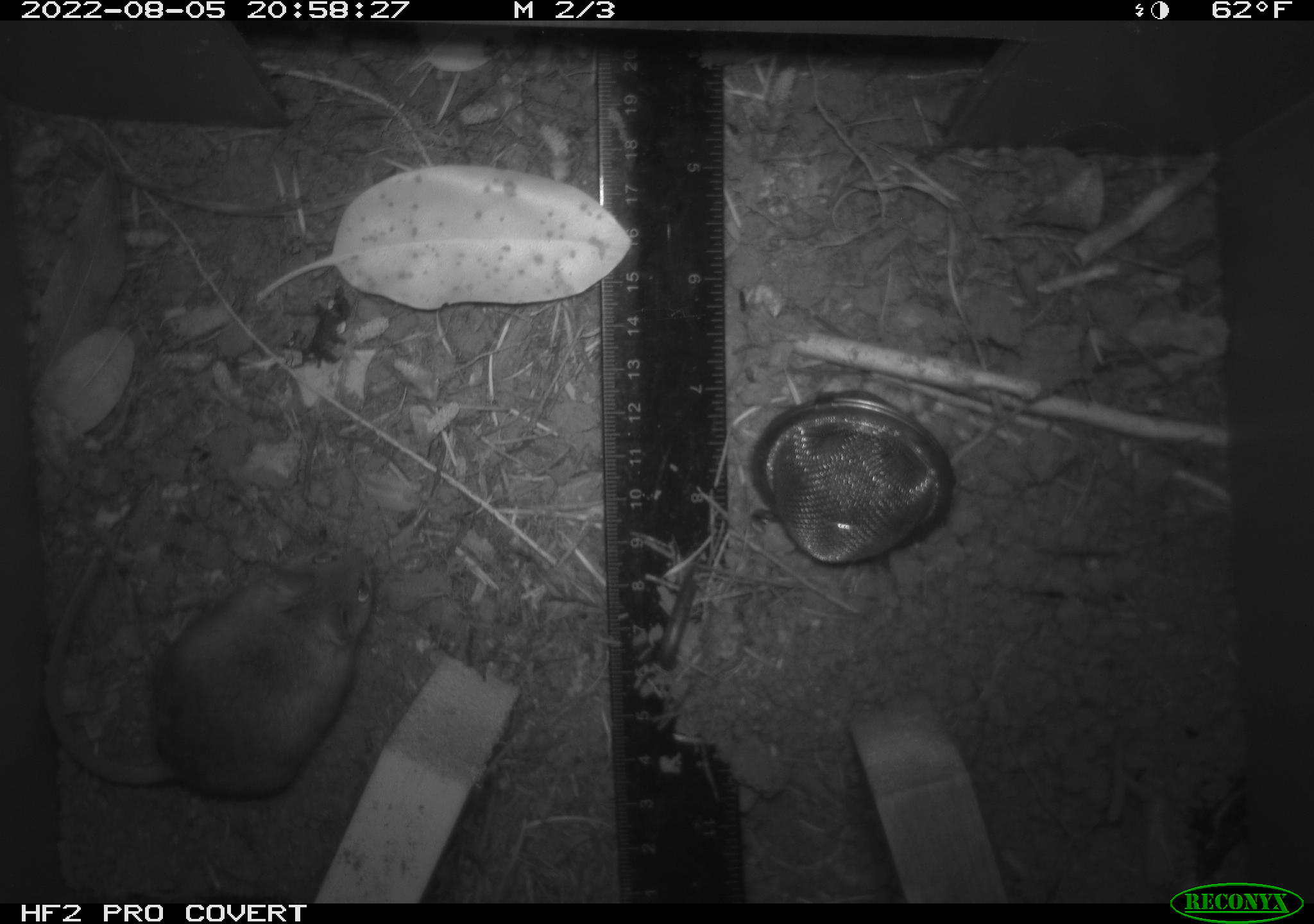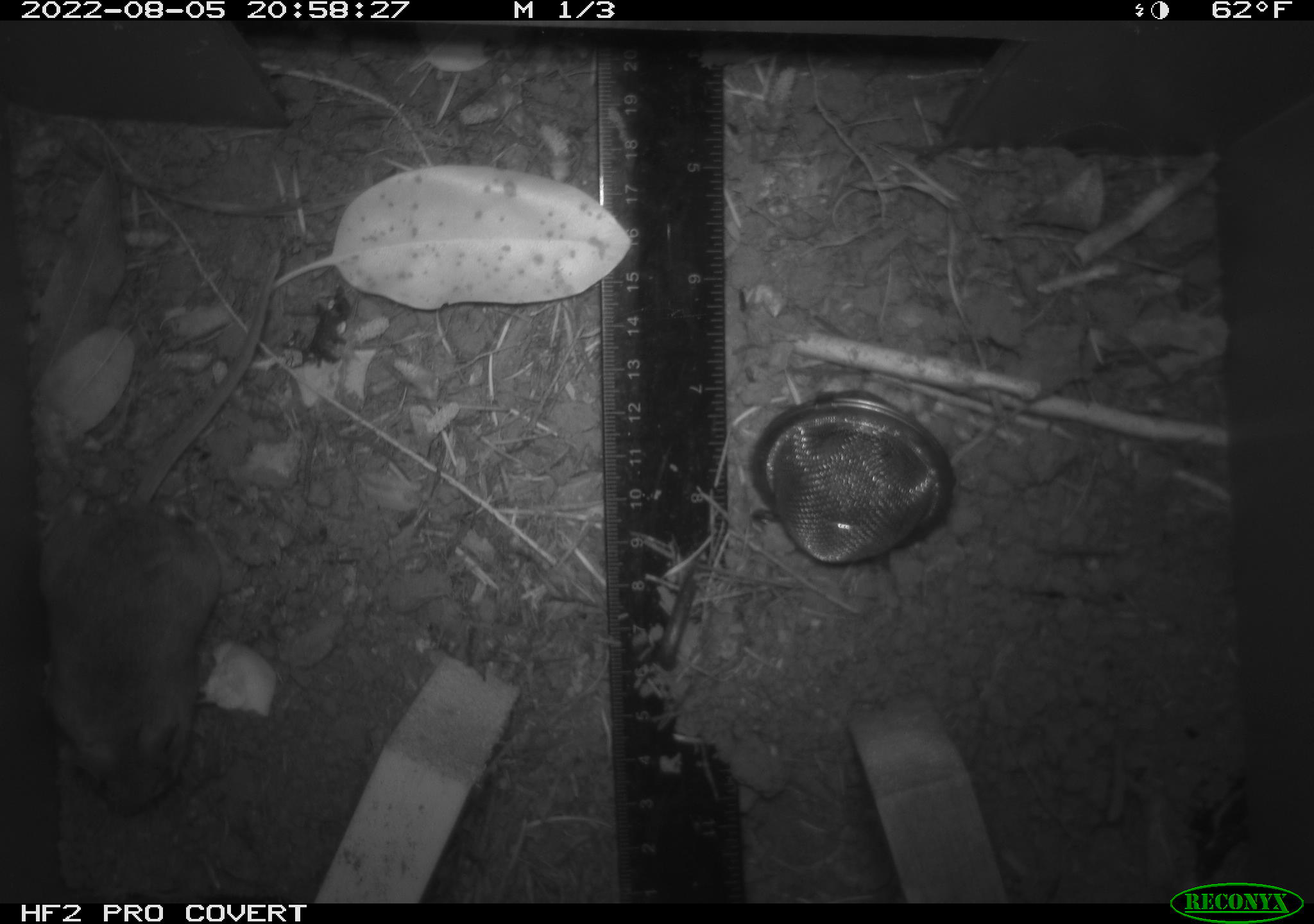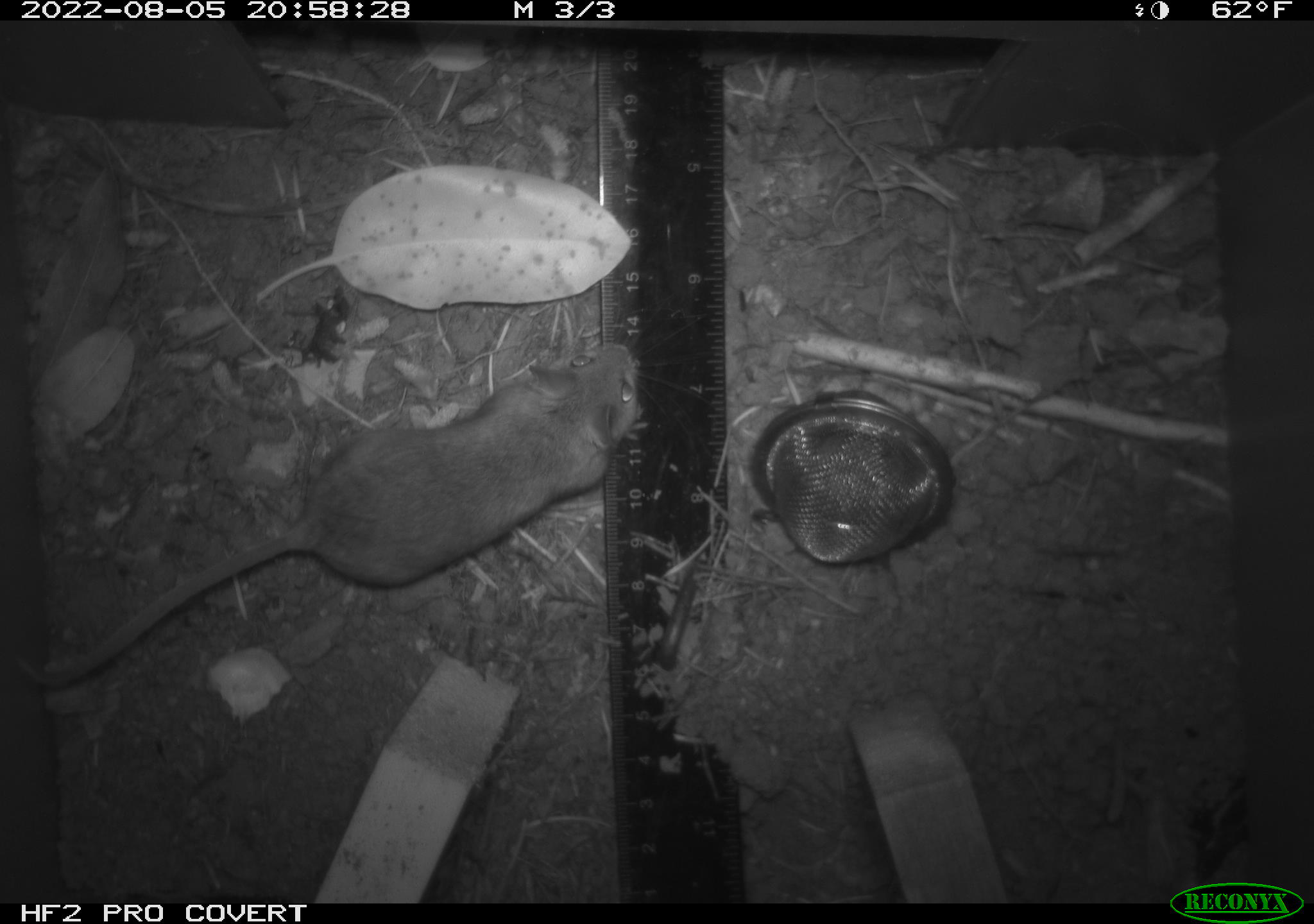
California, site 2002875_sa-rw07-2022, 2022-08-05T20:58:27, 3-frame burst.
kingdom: Animalia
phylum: Chordata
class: Mammalia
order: Rodentia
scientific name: Rodentia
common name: mouse species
Mouse species (Rodentia).